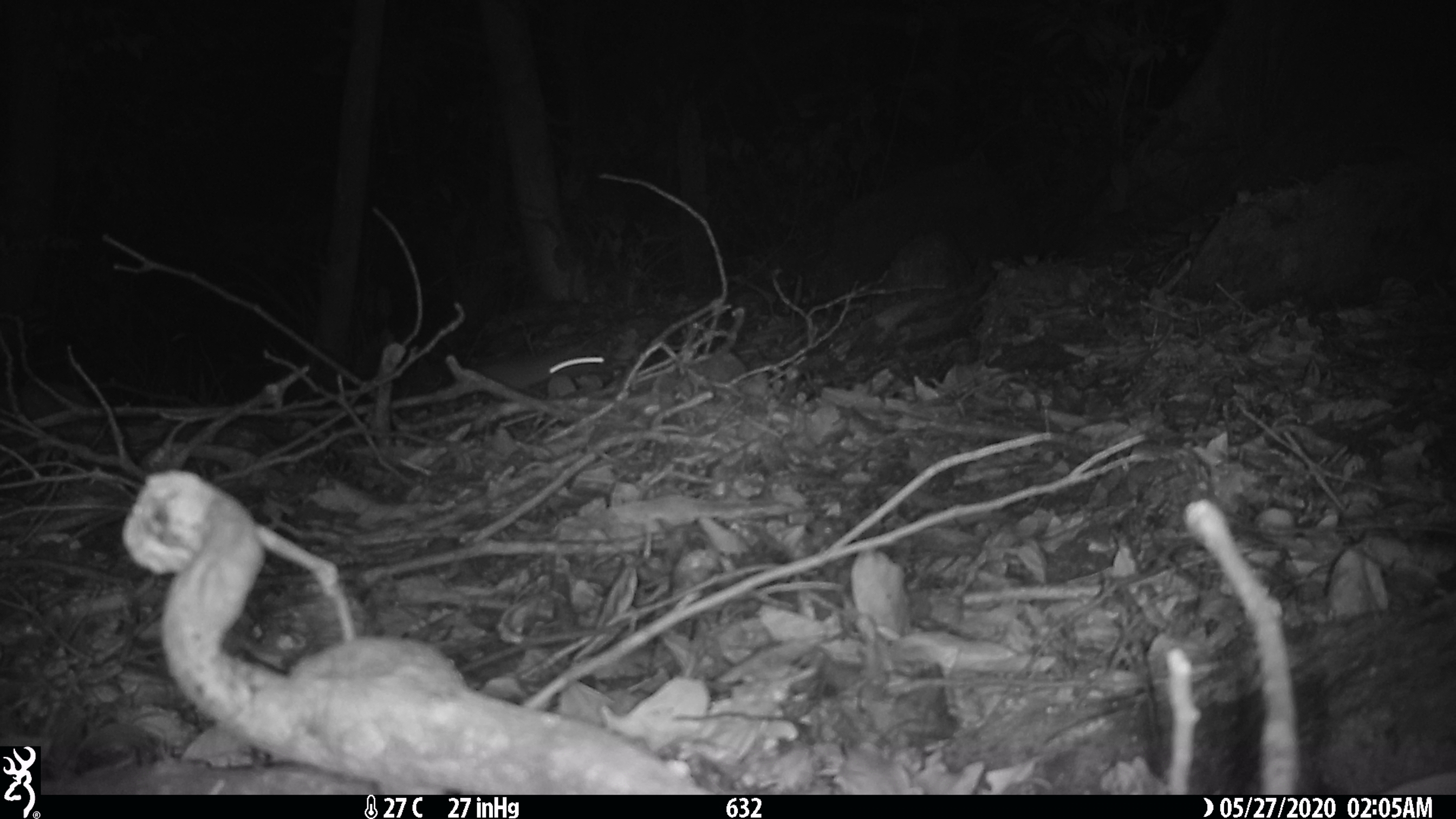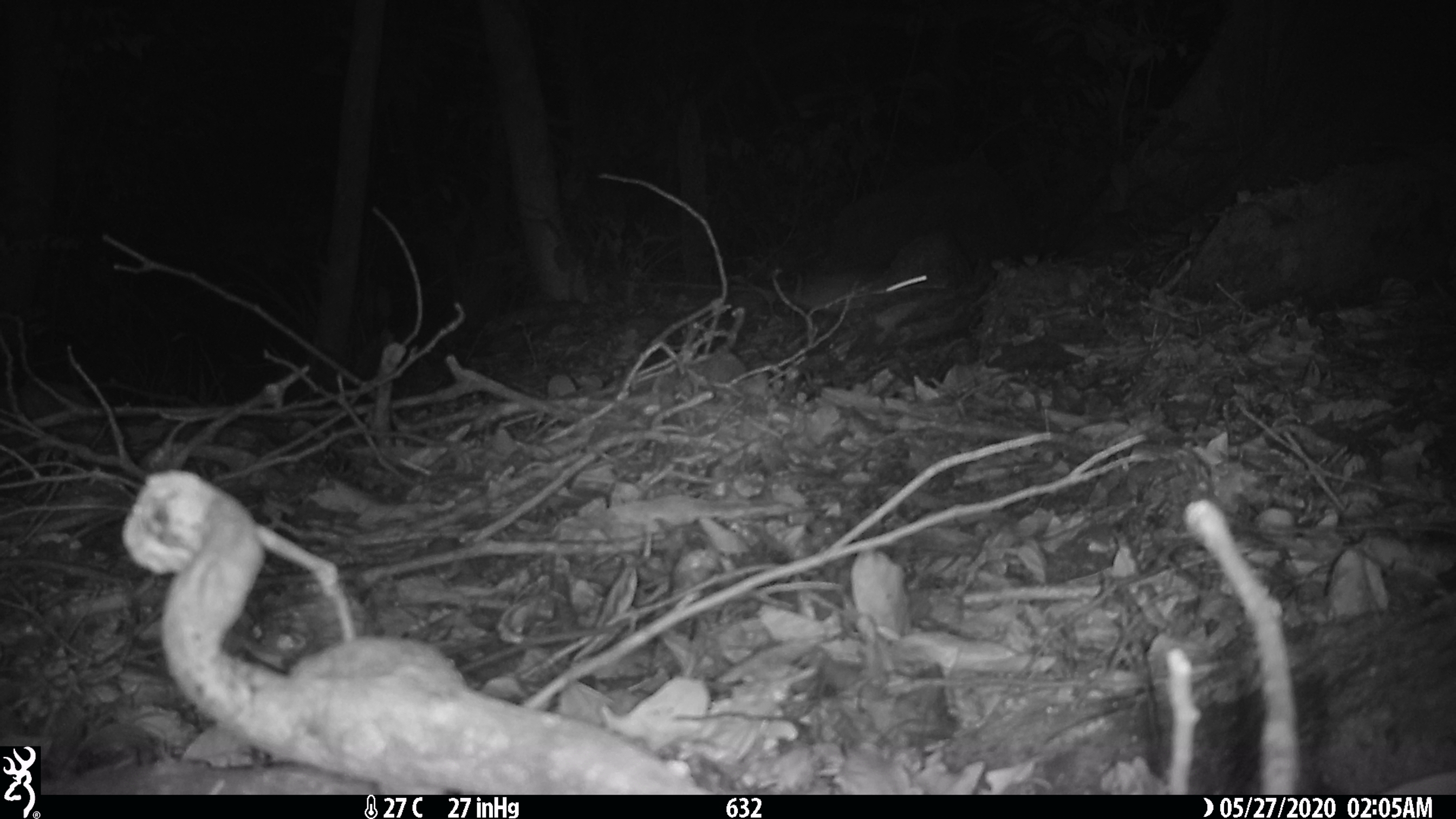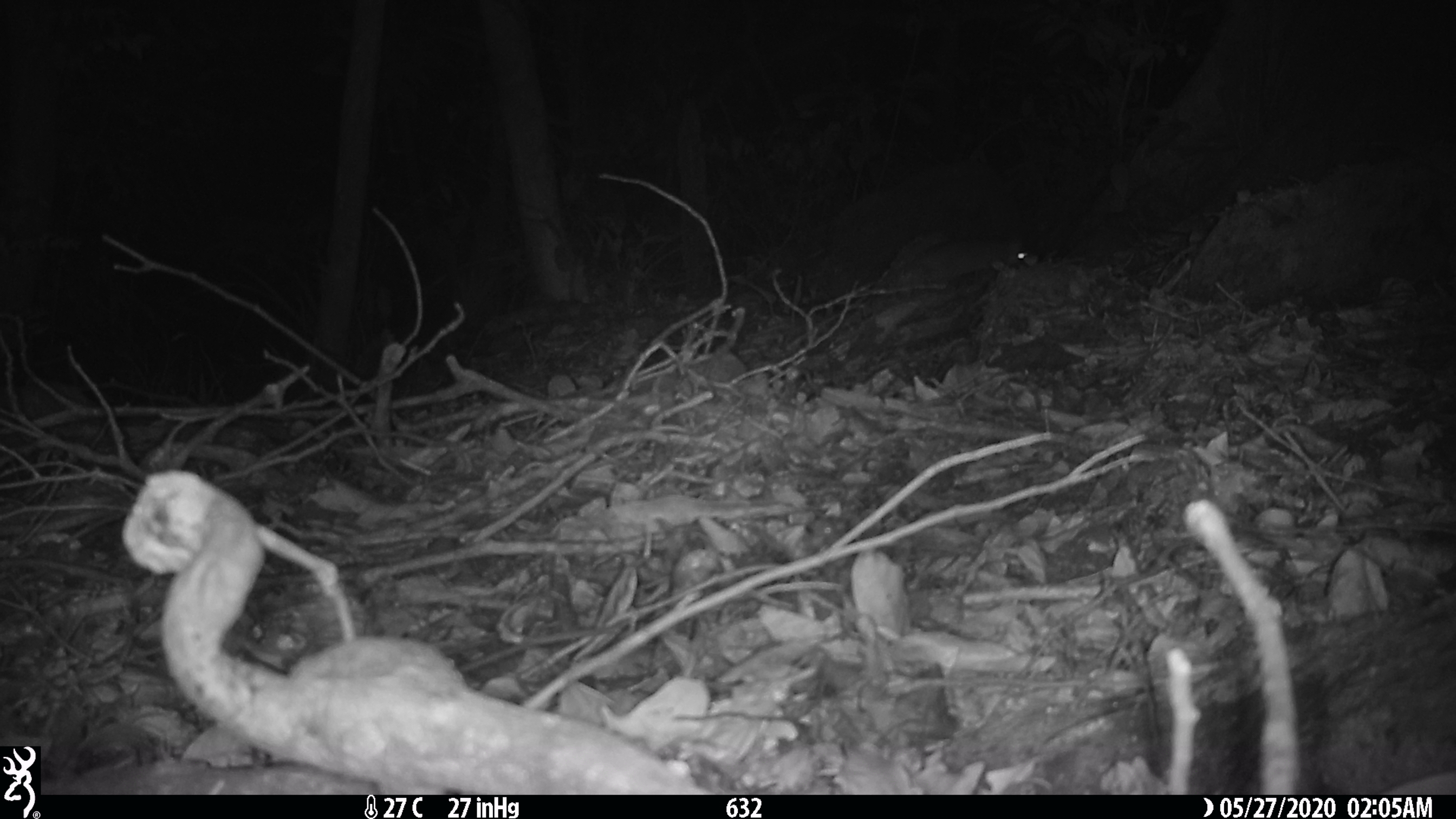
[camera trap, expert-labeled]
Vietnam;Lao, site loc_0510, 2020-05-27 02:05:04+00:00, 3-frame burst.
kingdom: Animalia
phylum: Chordata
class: Mammalia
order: Rodentia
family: Muridae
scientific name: Muridae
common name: old-world mice and rats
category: unidentified murid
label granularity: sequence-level